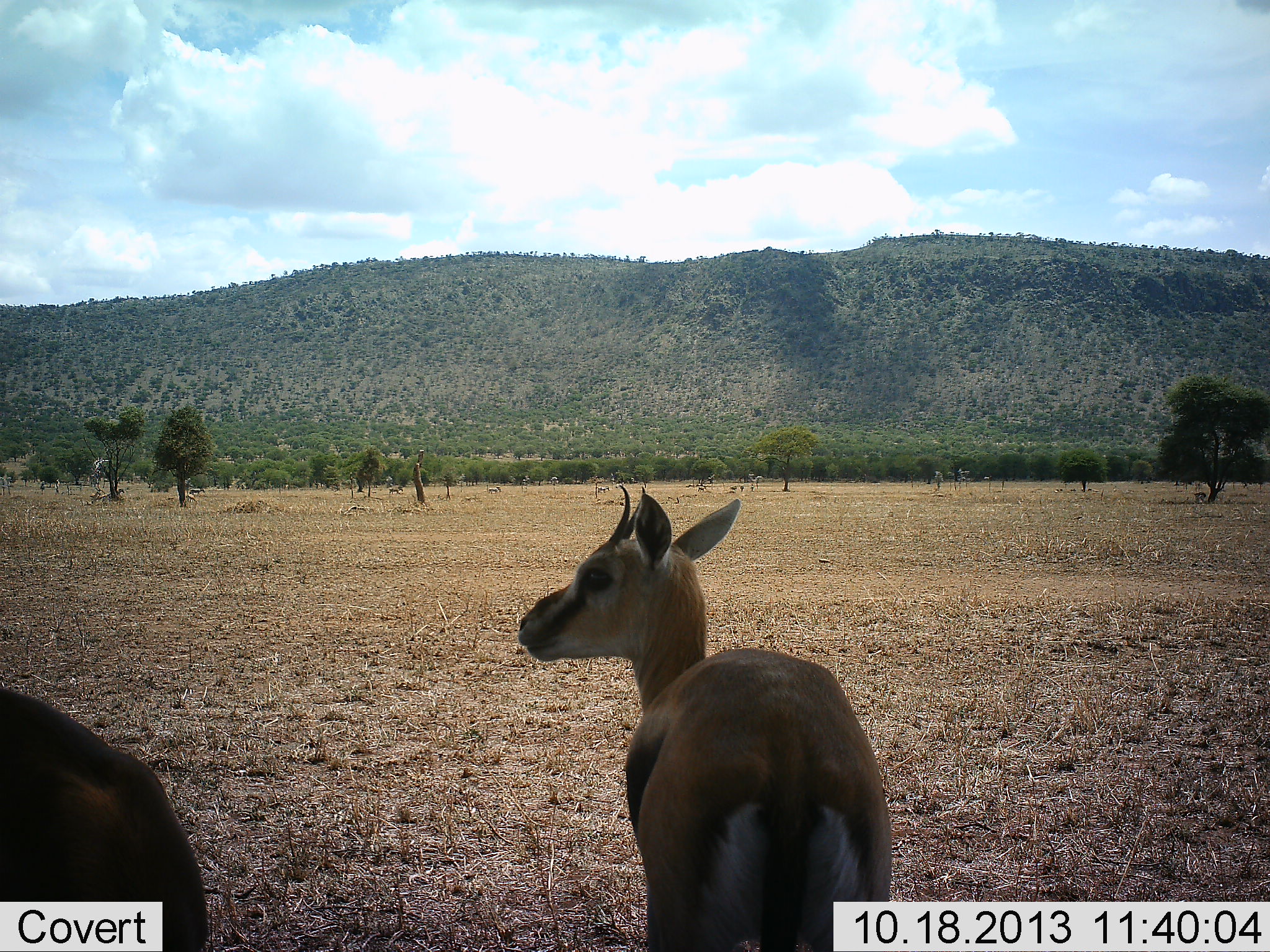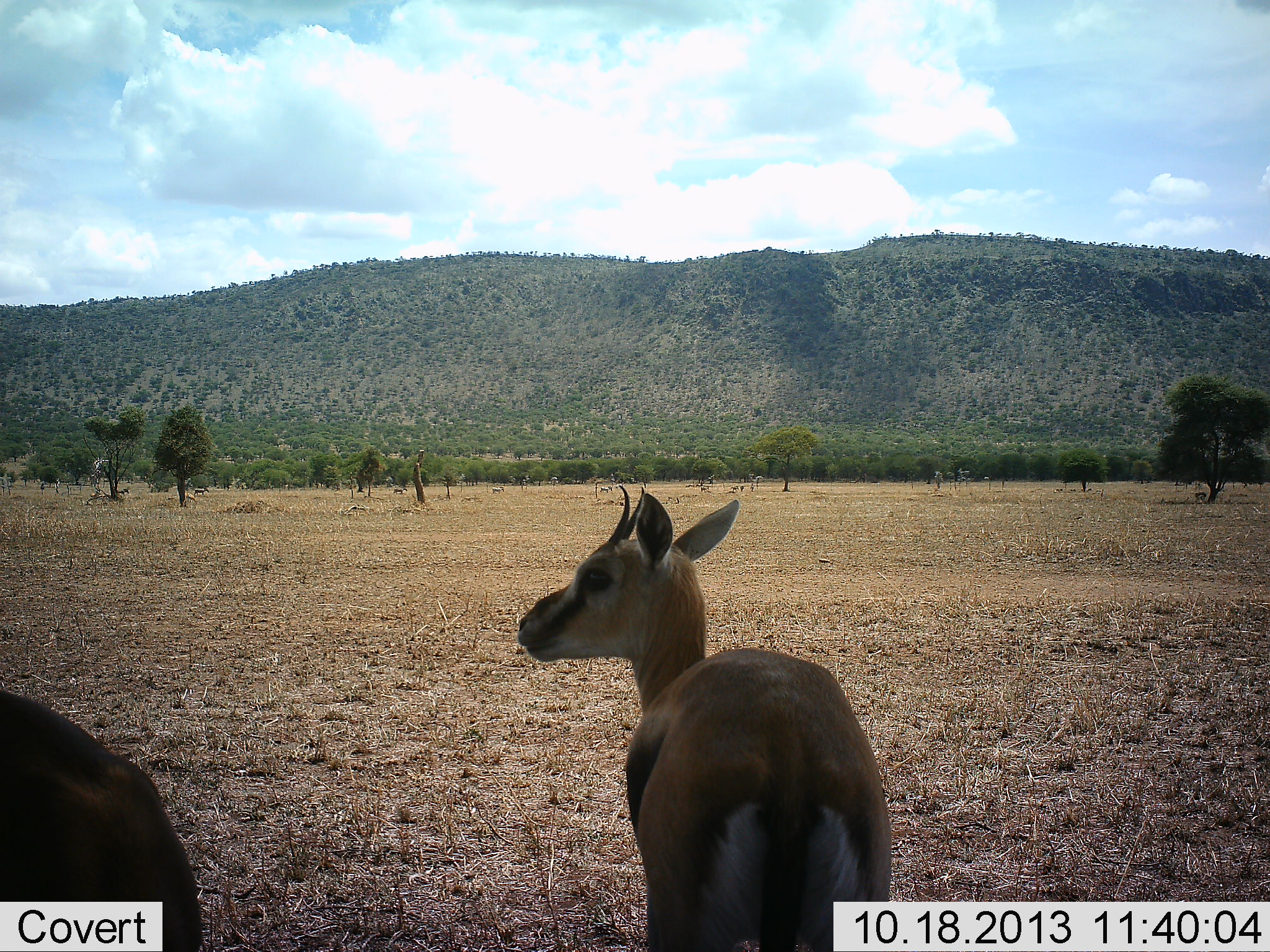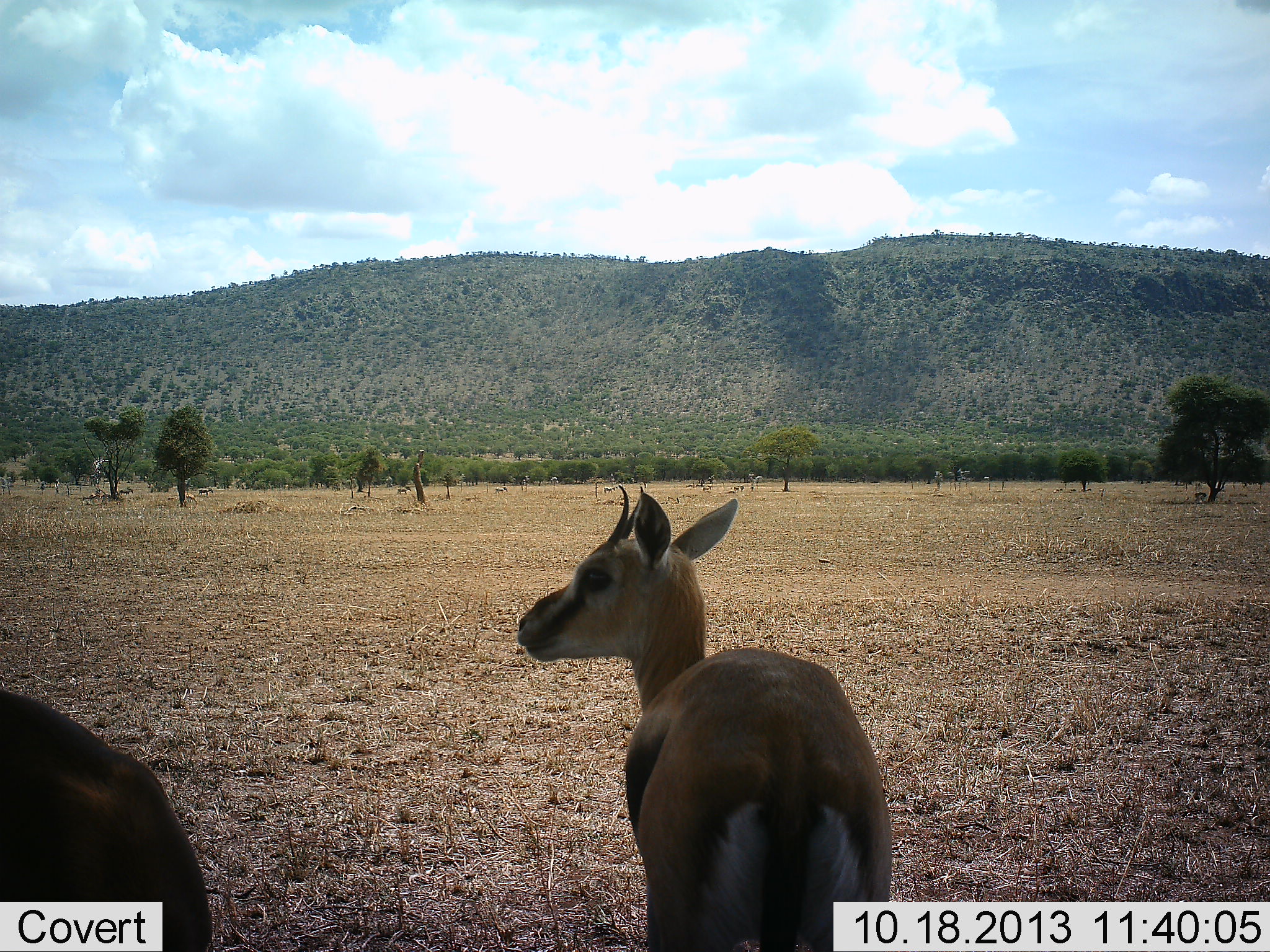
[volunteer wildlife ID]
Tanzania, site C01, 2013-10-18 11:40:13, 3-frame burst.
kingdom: Animalia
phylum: Chordata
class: Mammalia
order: Artiodactyla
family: Bovidae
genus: Eudorcas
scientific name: Eudorcas thomsonii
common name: thomson's gazelle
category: gazellethomsons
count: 2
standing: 90%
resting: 0%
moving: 10%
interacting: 0%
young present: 10%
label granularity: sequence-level